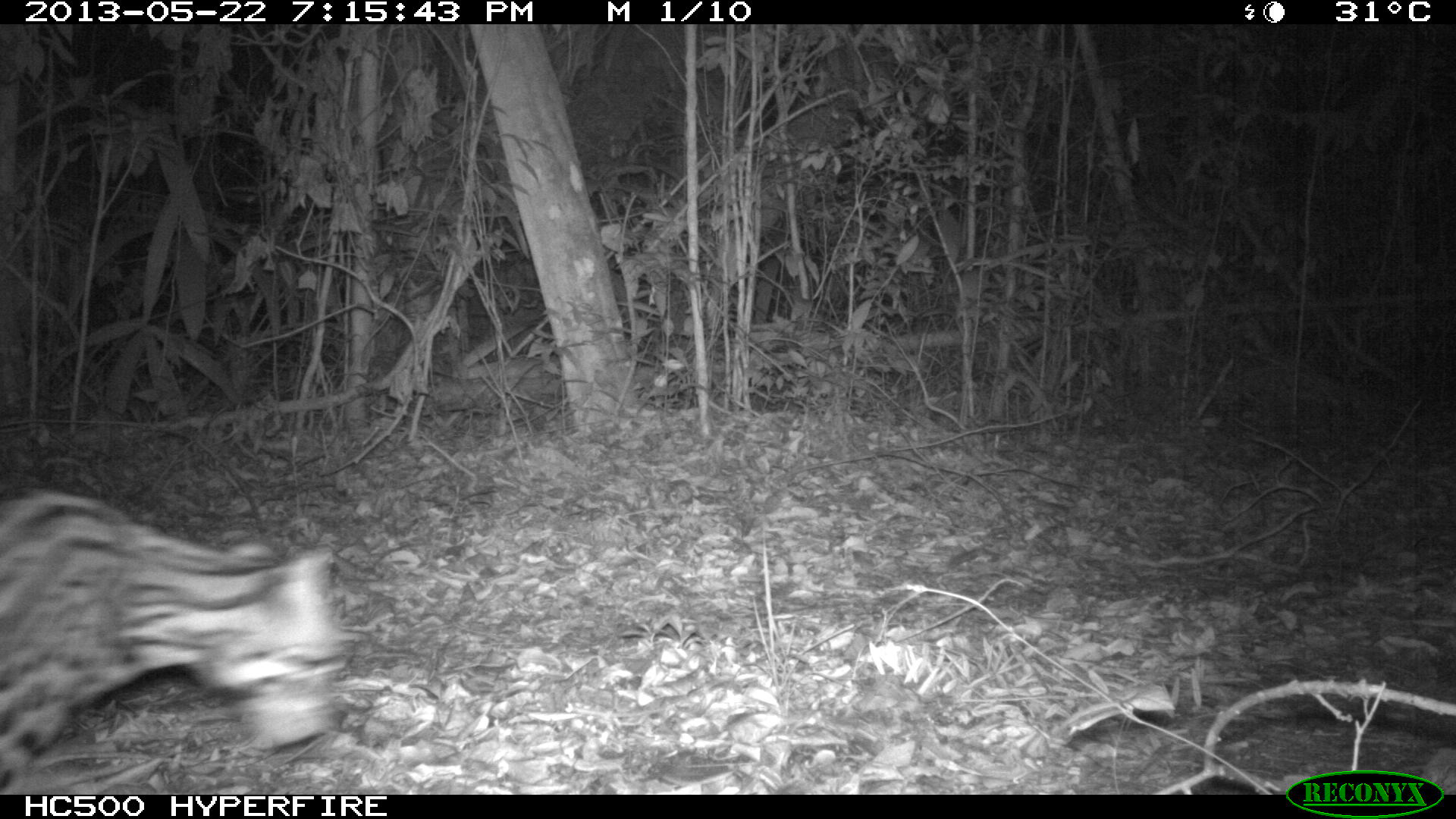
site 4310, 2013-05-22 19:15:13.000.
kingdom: Animalia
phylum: Chordata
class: Mammalia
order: Carnivora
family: Felidae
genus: Leopardus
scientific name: Leopardus pardalis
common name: ocelot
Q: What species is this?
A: Leopardus pardalis (ocelot).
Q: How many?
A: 1.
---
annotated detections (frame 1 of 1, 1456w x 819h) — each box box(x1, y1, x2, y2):
leopardus pardalis: box(0, 485, 338, 791)